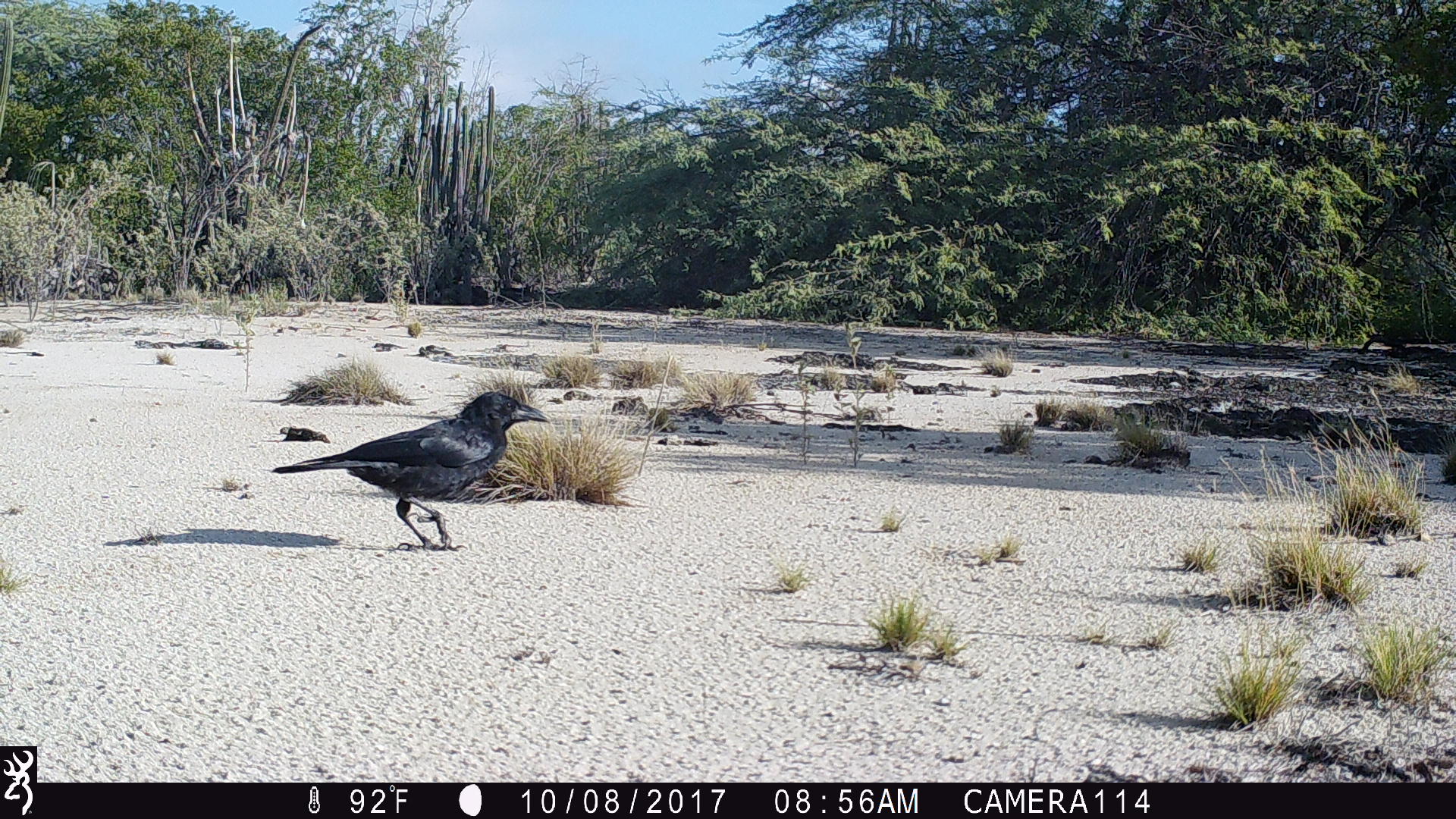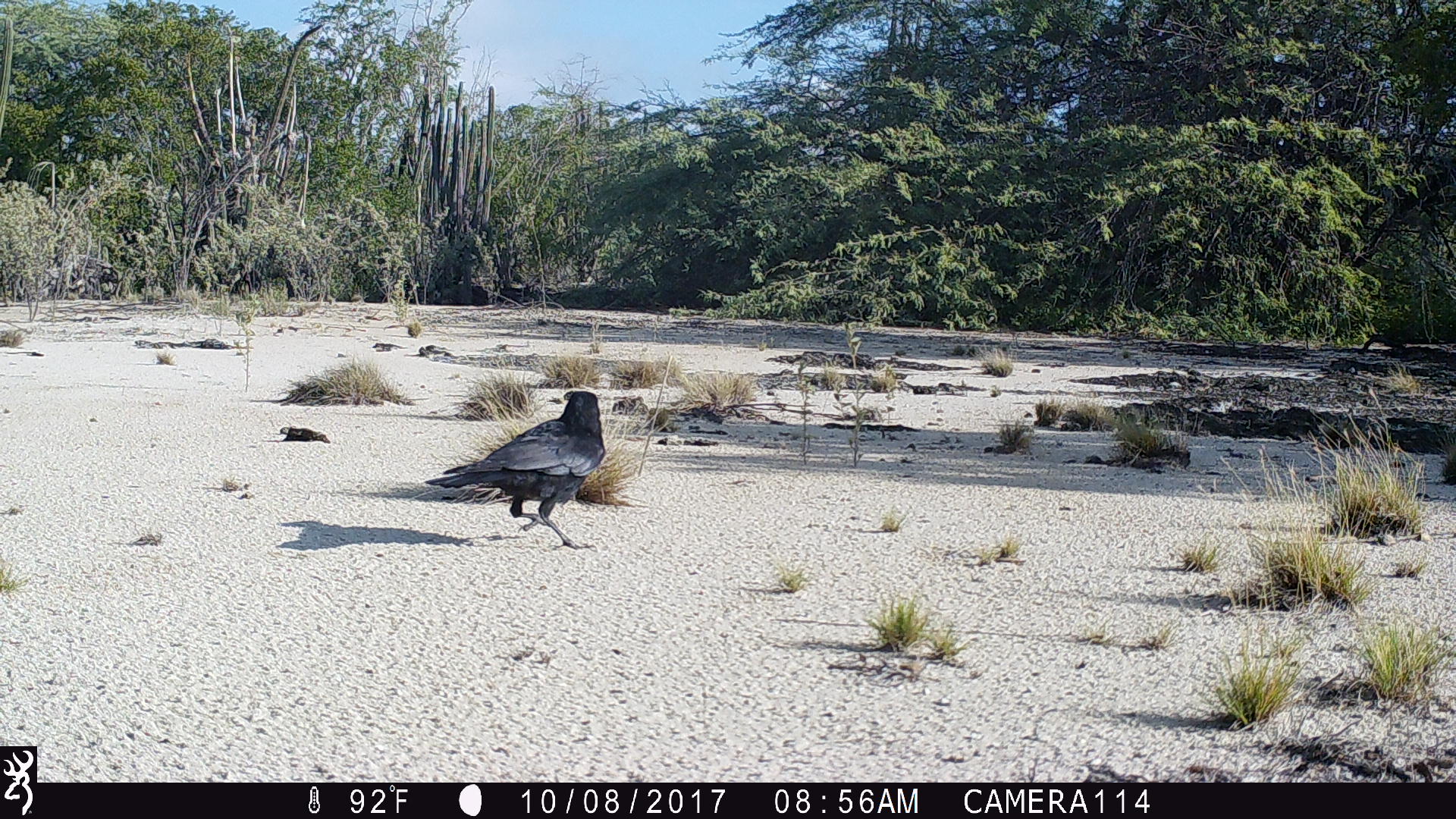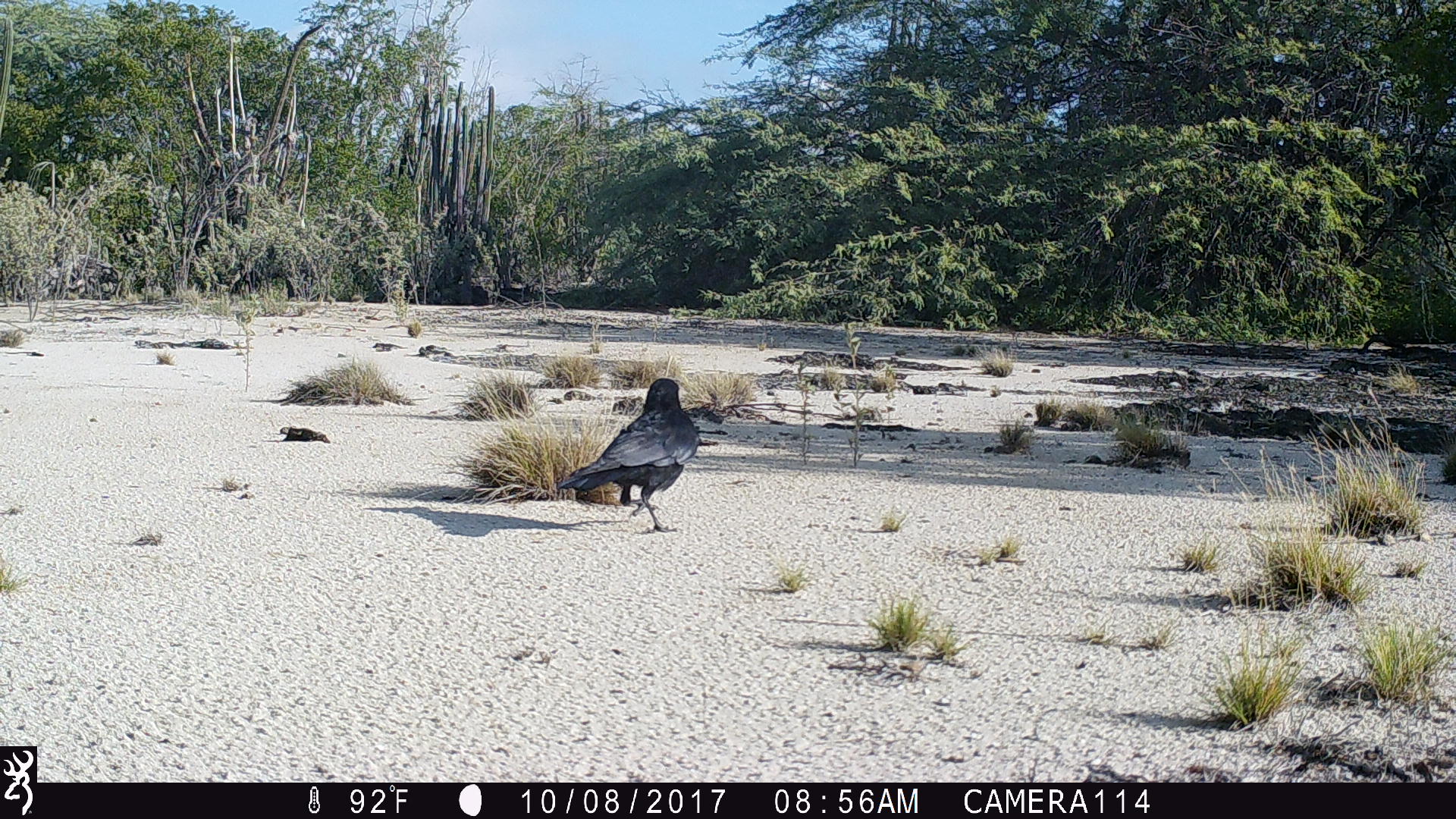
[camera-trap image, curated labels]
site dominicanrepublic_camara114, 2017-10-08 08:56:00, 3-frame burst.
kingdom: Animalia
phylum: Chordata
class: Aves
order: Passeriformes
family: Corvidae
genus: Corvus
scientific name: Corvus corax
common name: raven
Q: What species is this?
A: Raven (Corvus corax).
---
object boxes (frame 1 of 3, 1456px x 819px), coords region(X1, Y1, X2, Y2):
raven: region(264, 388, 552, 552)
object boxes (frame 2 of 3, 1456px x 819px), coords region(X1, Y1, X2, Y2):
raven: region(419, 389, 612, 551)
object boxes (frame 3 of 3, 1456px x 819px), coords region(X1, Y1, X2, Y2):
raven: region(547, 375, 701, 533)